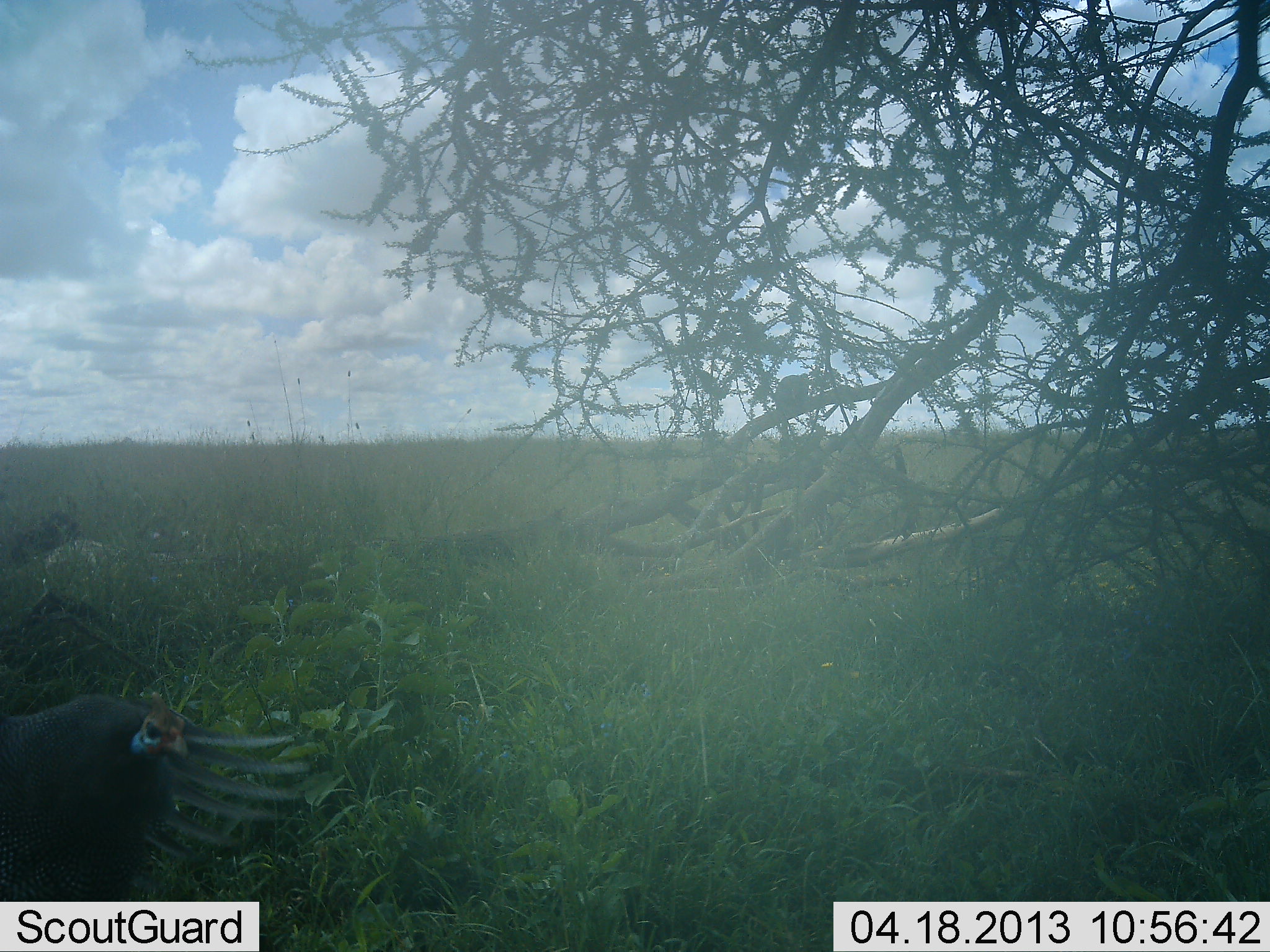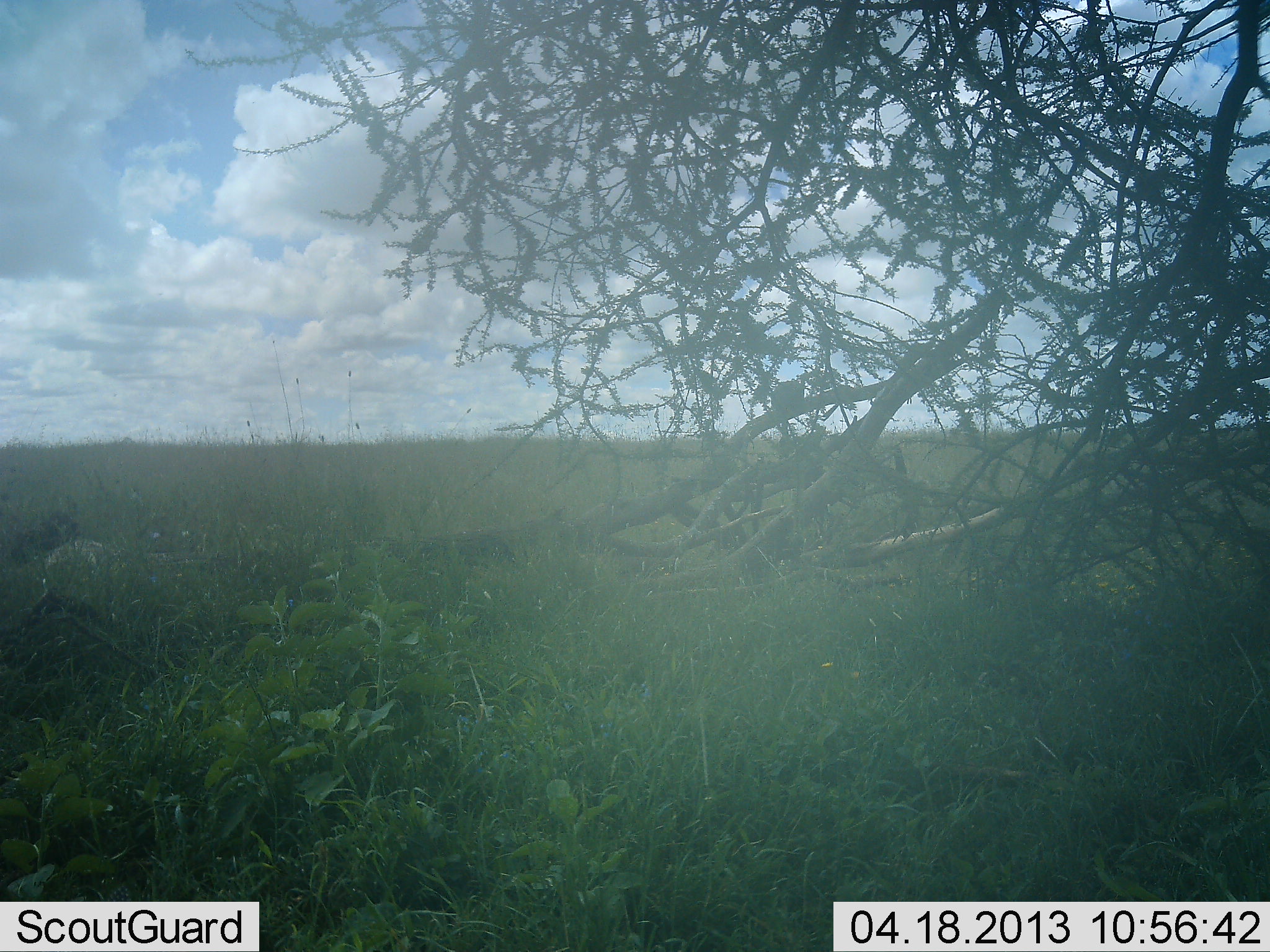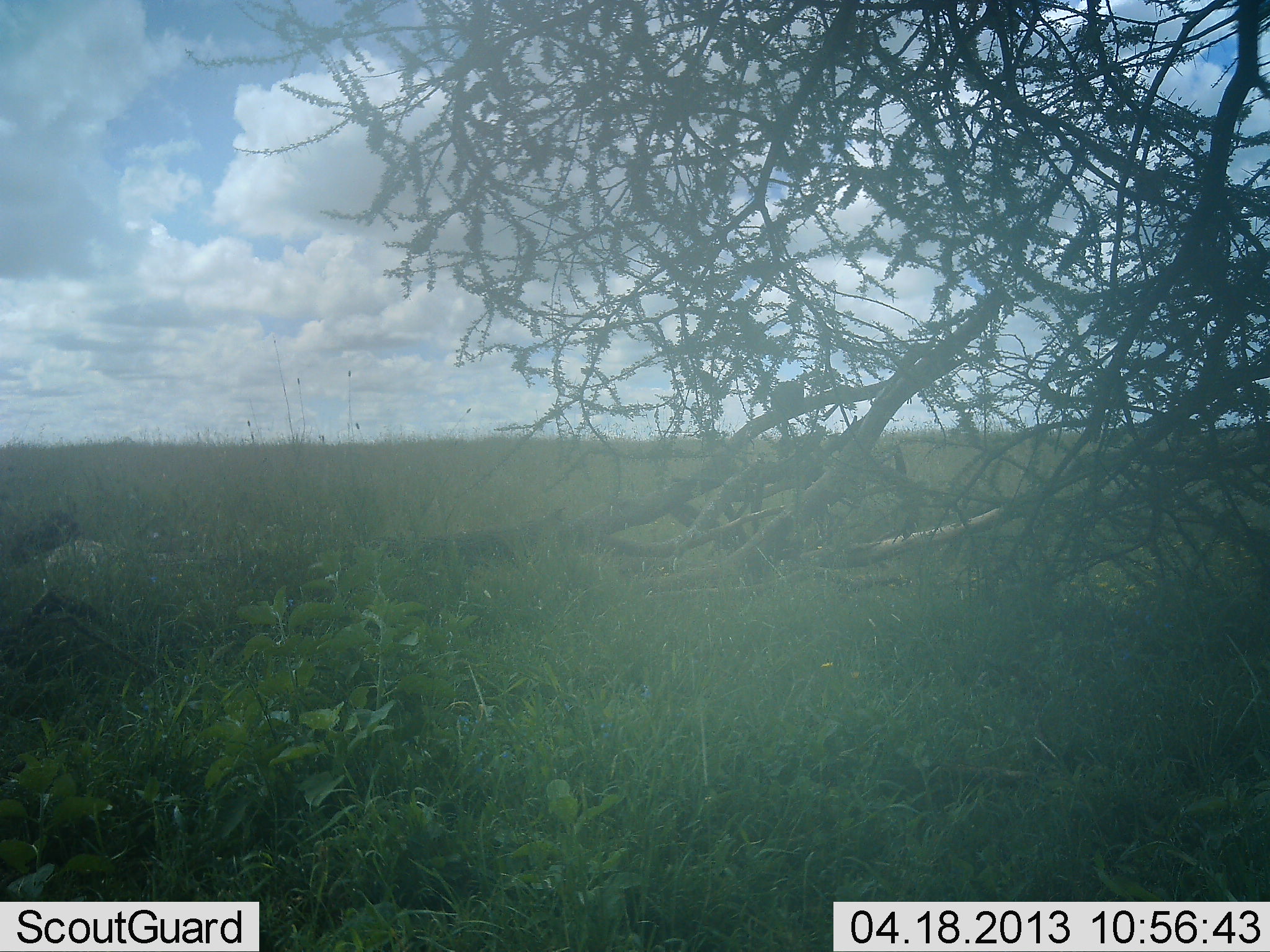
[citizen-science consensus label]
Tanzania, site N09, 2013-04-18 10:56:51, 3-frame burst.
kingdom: Animalia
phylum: Chordata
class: Aves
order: Galliformes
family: Numididae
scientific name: Numididae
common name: guinea fowl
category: guineafowl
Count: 1.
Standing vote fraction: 7%.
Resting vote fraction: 11%.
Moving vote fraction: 96%.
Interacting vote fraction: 0%.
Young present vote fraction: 0%.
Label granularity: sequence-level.